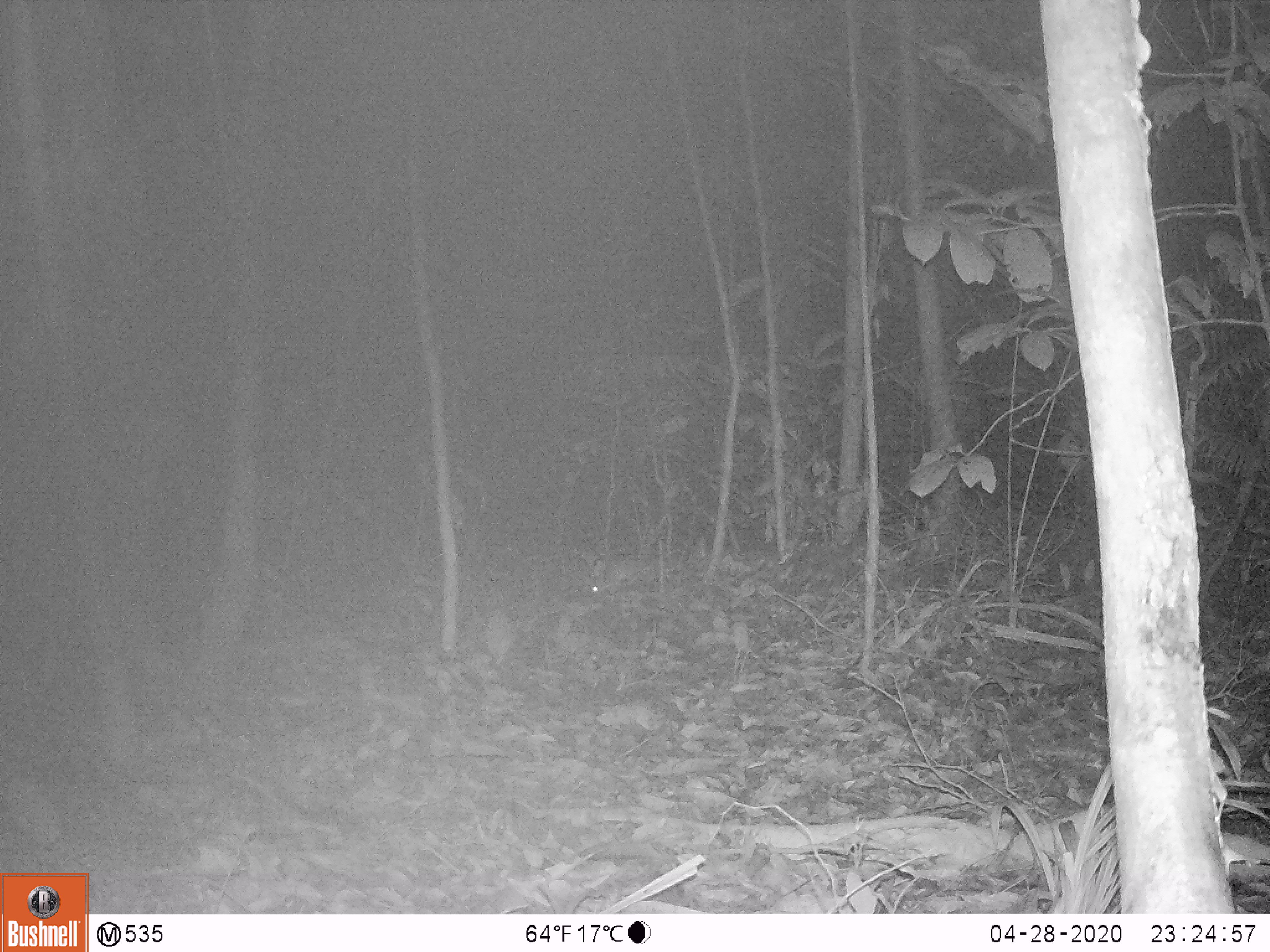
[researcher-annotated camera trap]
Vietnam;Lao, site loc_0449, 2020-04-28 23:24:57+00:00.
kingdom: Animalia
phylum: Chordata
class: Mammalia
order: Rodentia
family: Muridae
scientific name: Muridae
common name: old-world mice and rats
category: unidentified murid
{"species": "unidentified murid (old-world mice and rats) (Muridae)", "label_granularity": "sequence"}